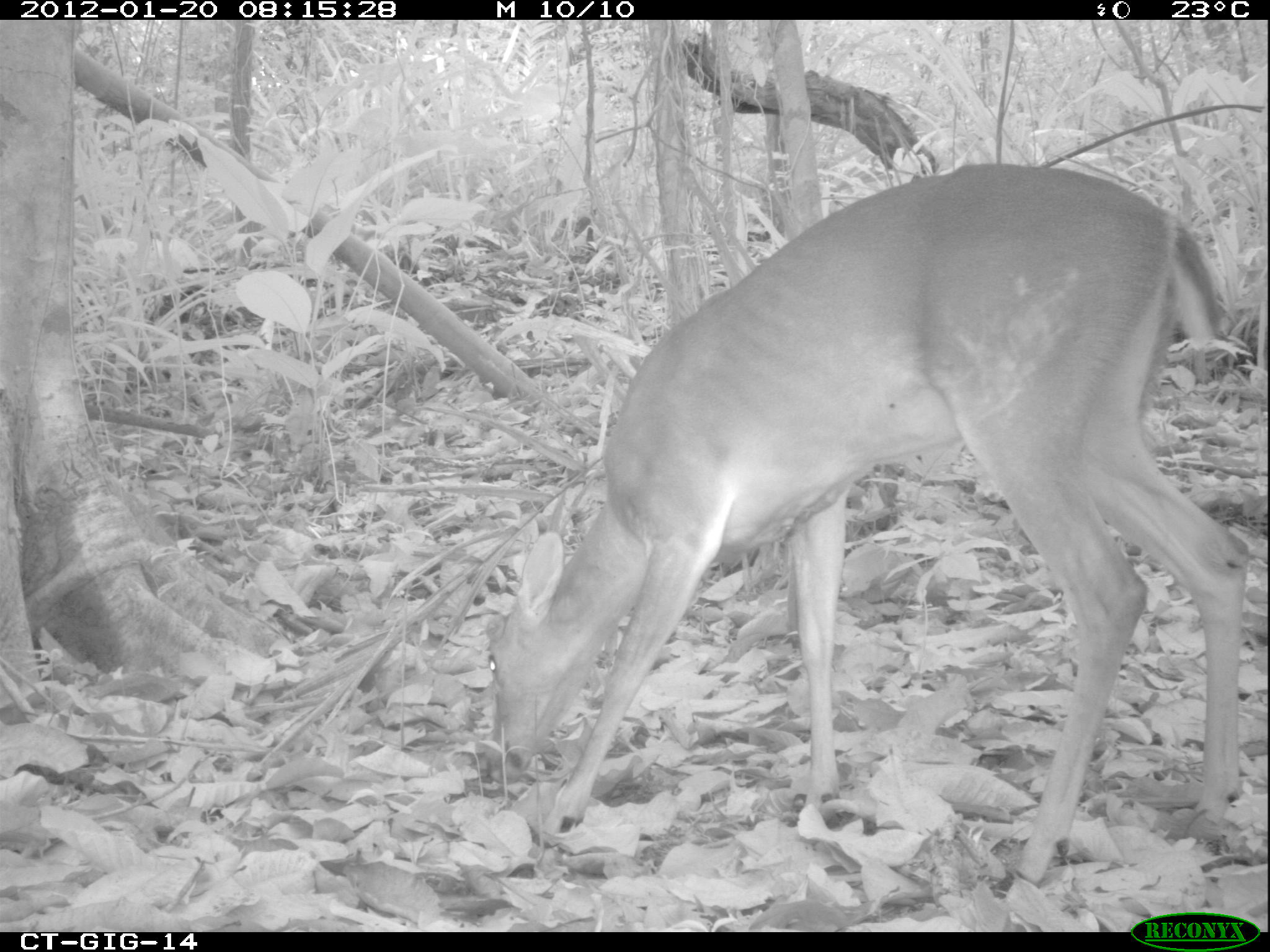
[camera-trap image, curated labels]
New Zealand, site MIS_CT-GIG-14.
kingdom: Animalia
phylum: Chordata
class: Mammalia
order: Artiodactyla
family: Cervidae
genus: Odocoileus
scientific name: Odocoileus virginianus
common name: white-tailed deer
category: white tailed deer